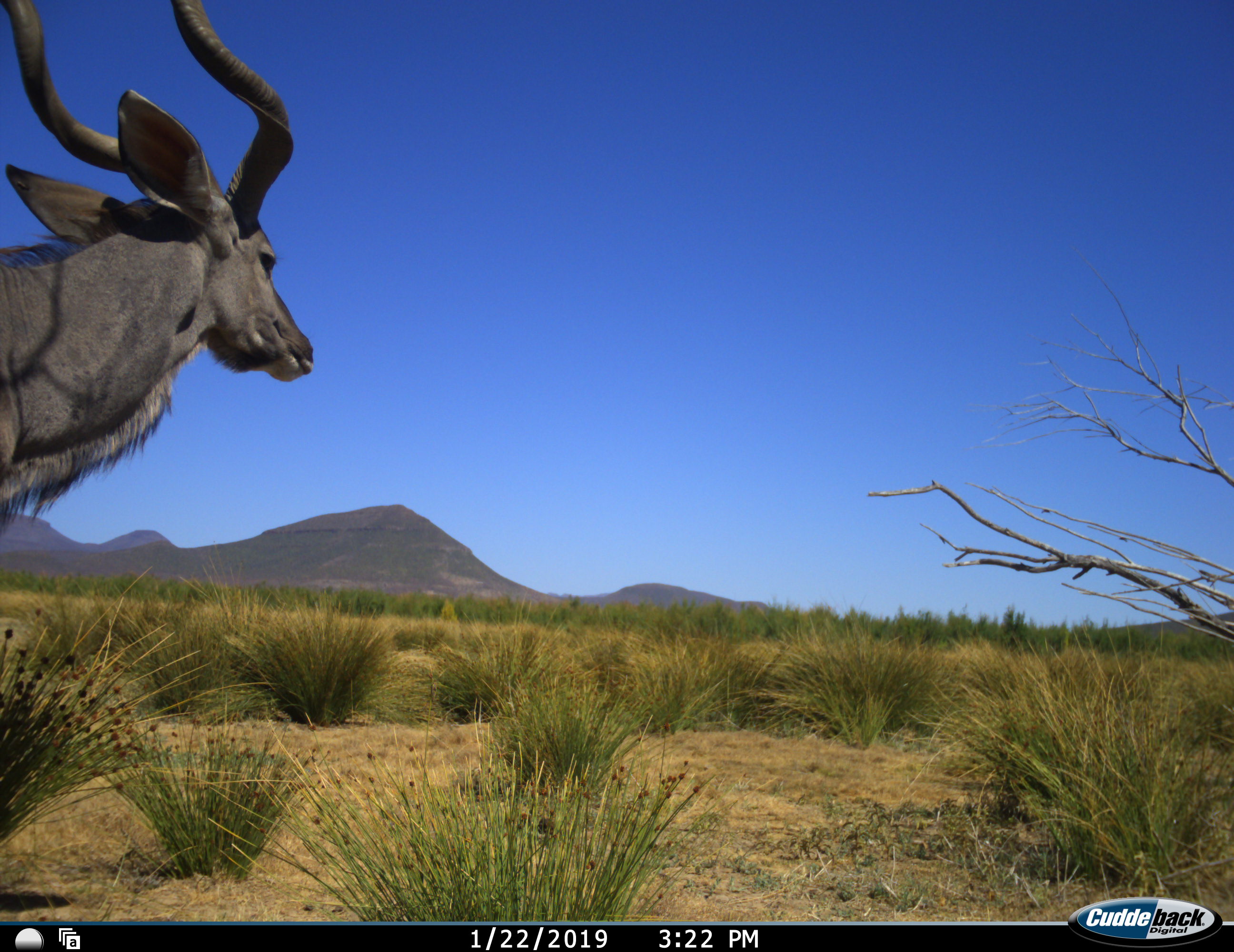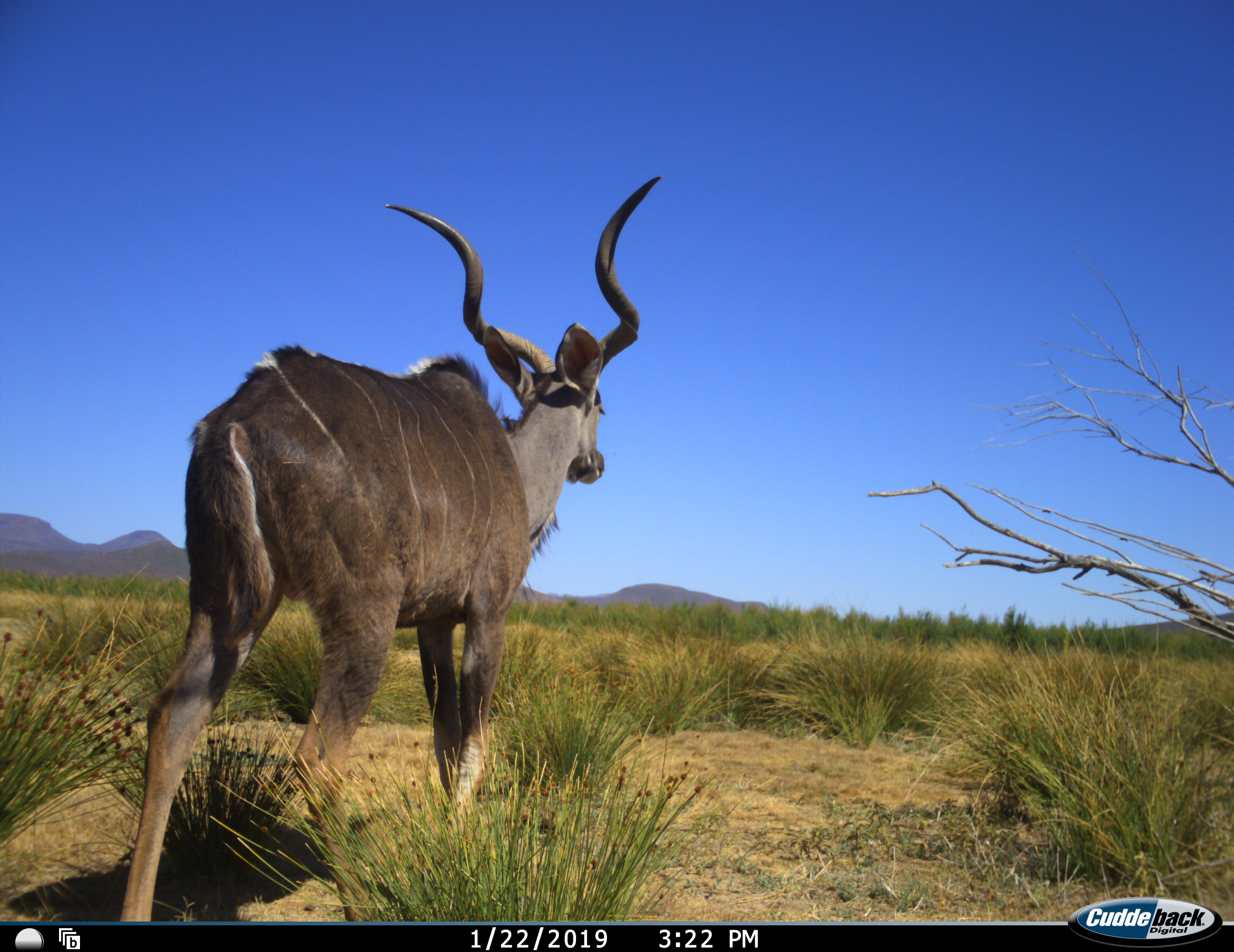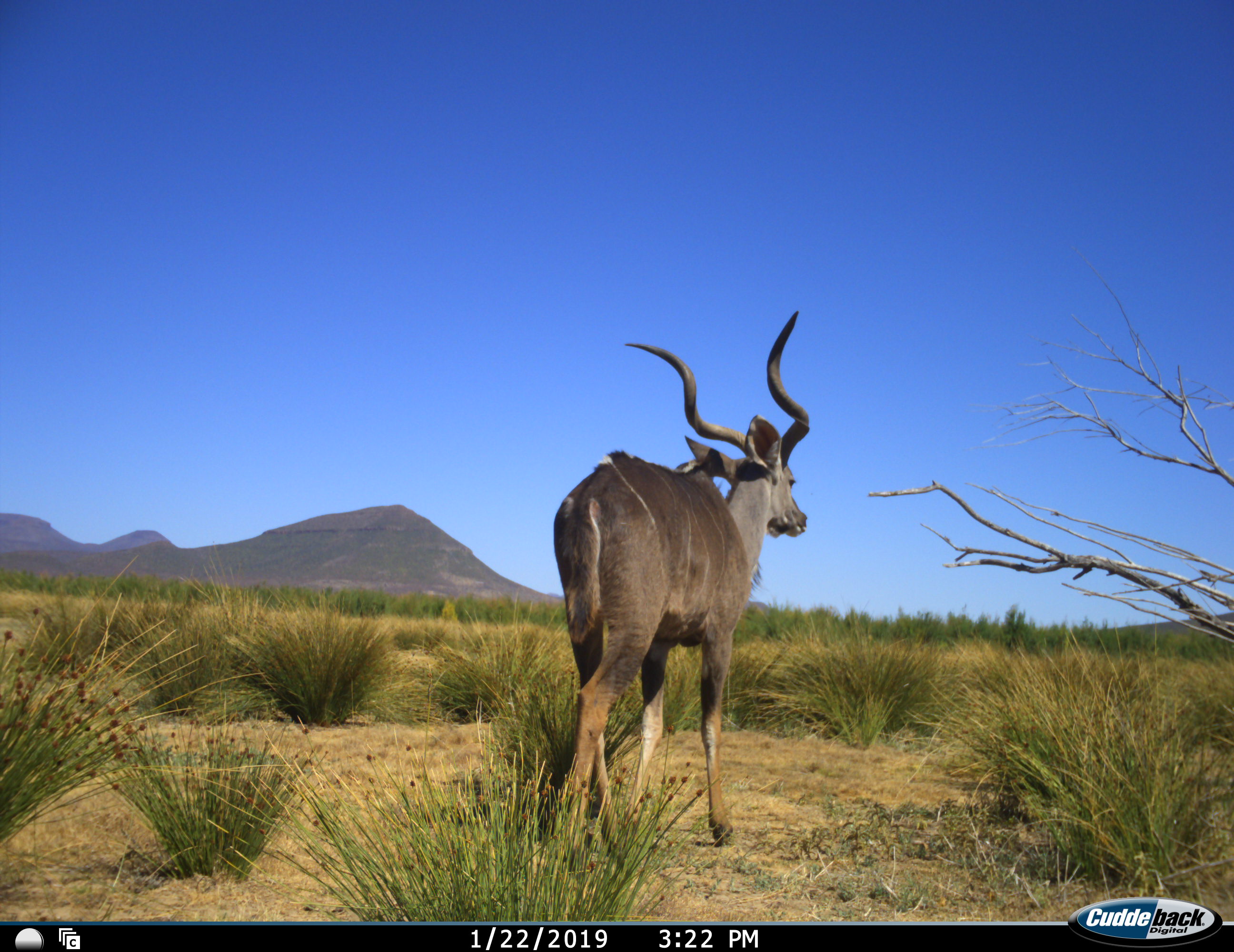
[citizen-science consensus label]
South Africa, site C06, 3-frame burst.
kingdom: Animalia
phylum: Chordata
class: Mammalia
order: Artiodactyla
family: Bovidae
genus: Tragelaphus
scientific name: Tragelaphus strepsiceros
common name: greater kudu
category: kudu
Kudu (greater kudu) (Tragelaphus strepsiceros), count 1. Behavior (volunteer vote fractions): standing 11%, resting 0%, moving 89%, interacting 0%. Young present (vote fraction): 0%. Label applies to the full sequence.